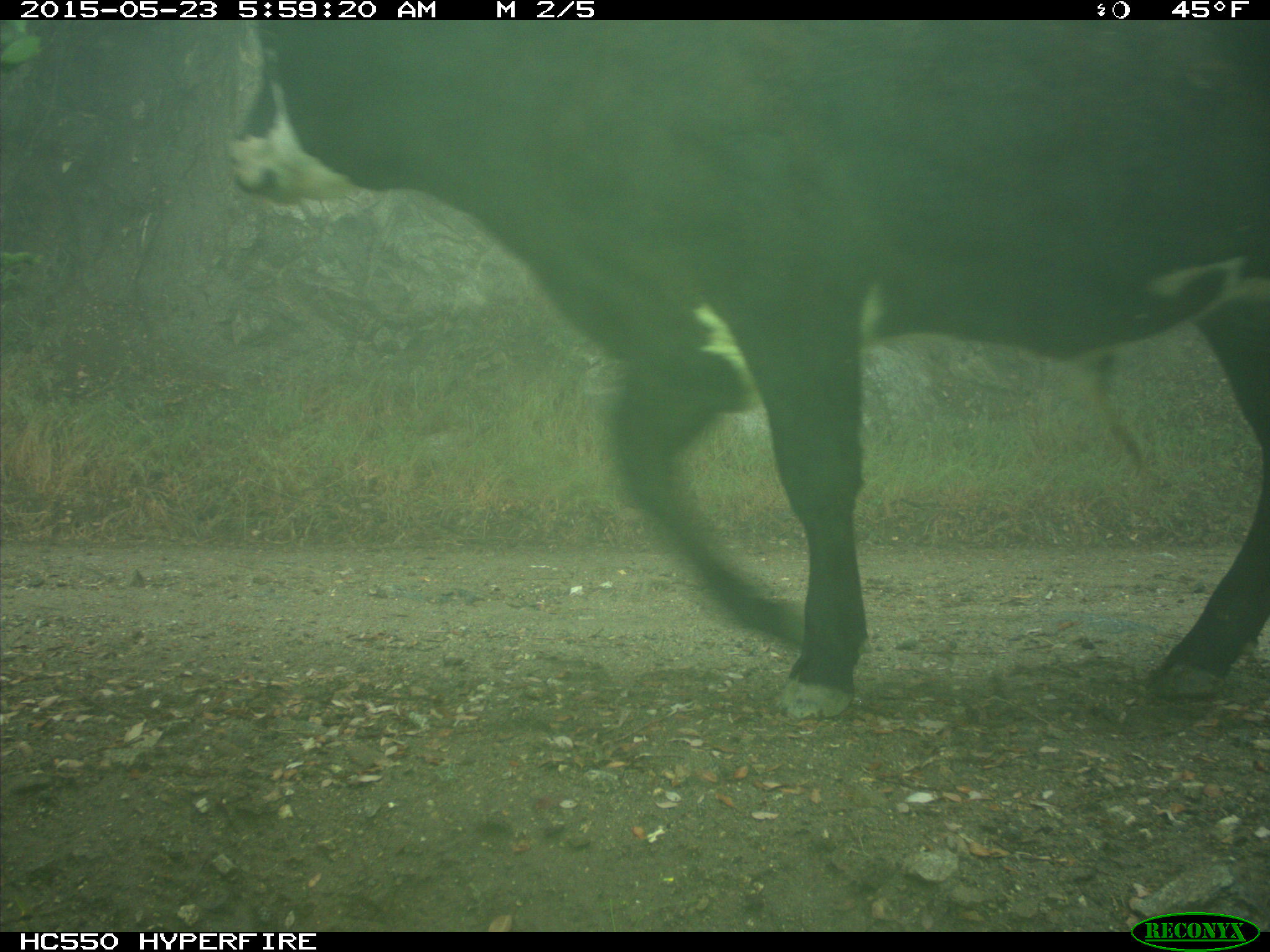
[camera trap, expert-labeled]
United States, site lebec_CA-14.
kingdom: Animalia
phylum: Chordata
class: Mammalia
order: Artiodactyla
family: Bovidae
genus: Bos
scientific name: Bos taurus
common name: domestic cow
Bos taurus (domestic cow).